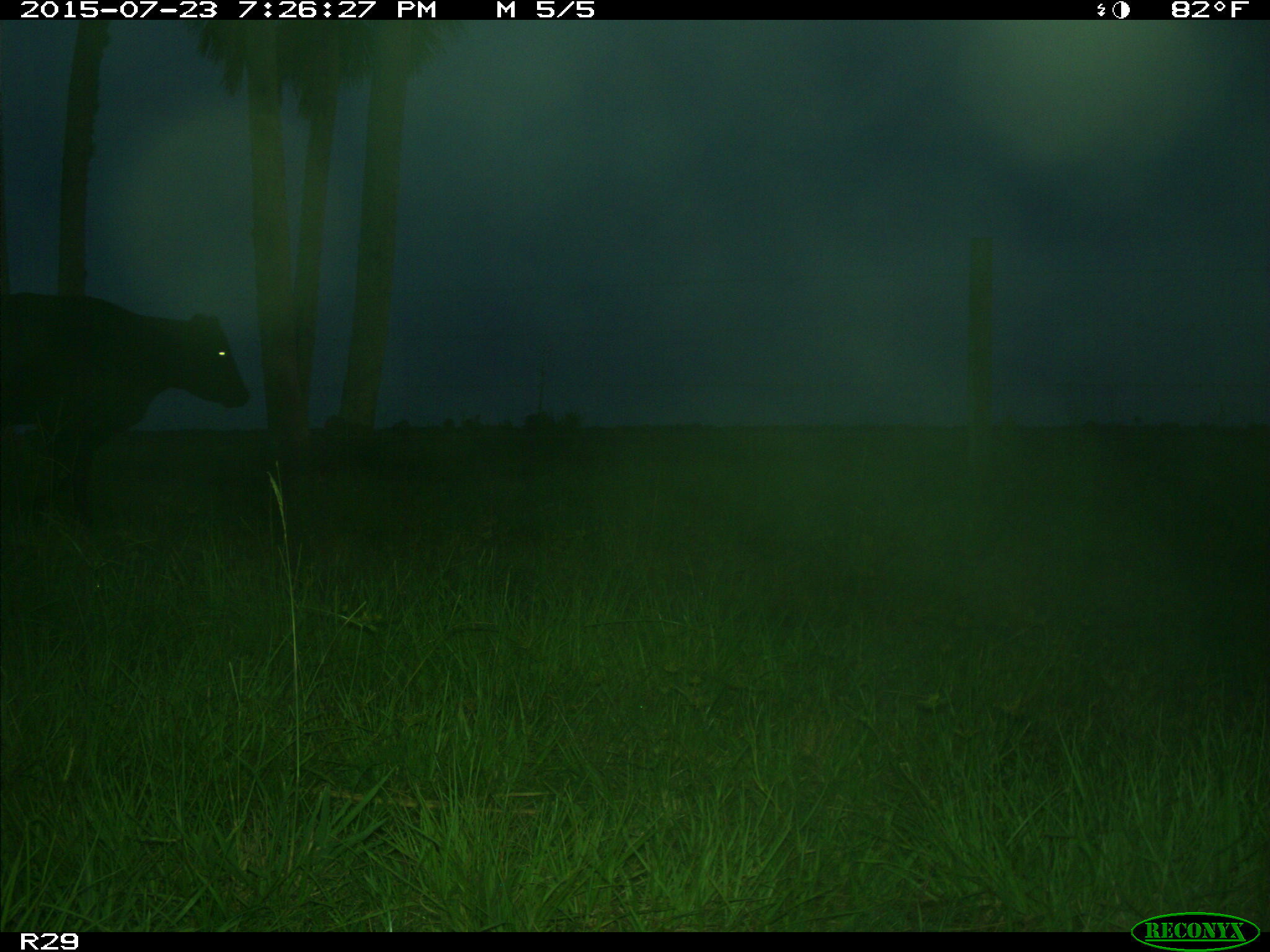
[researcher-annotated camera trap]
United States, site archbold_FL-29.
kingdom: Animalia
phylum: Chordata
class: Mammalia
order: Artiodactyla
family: Bovidae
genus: Bos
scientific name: Bos taurus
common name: domestic cow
Bos taurus (domestic cow).